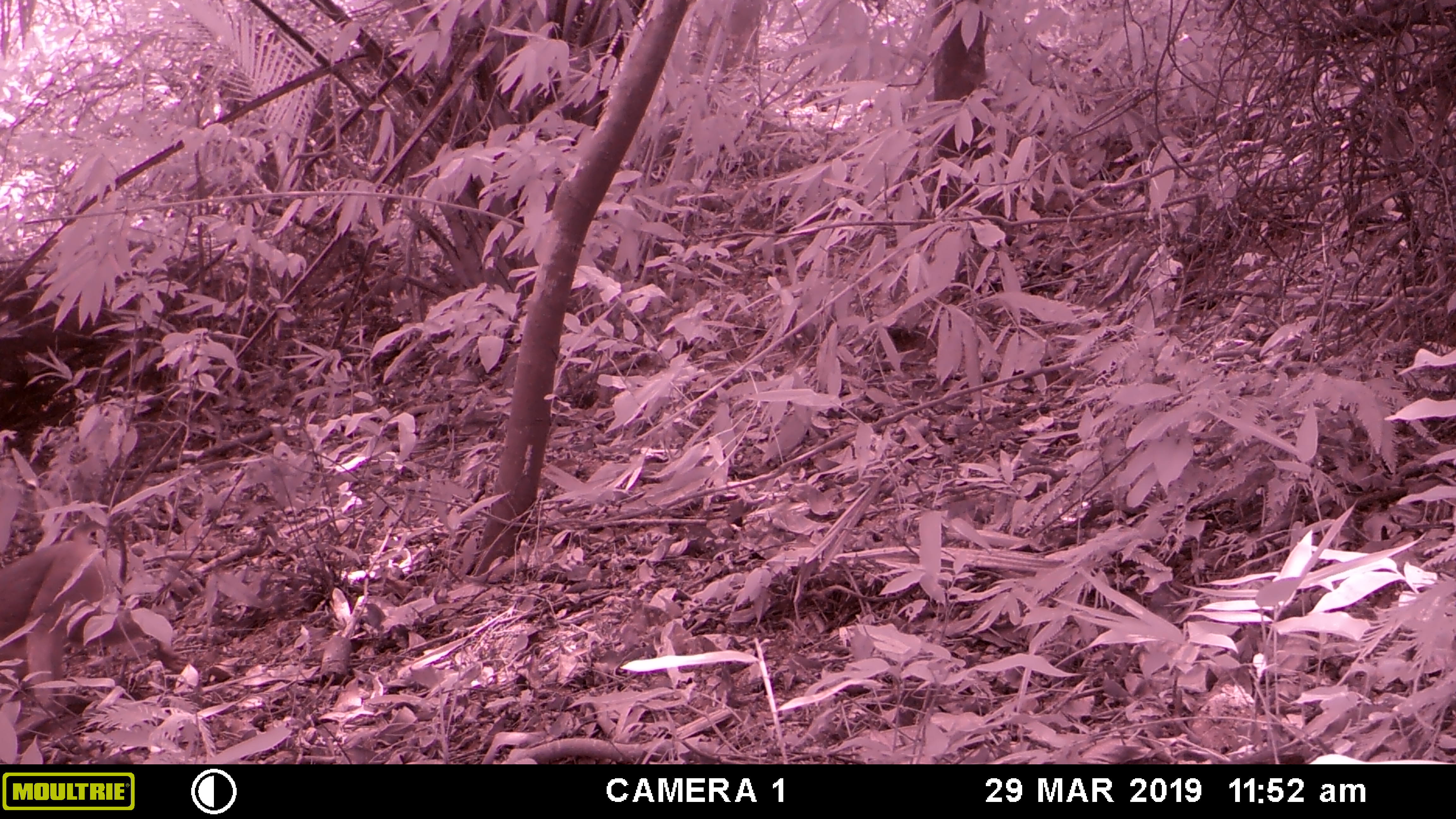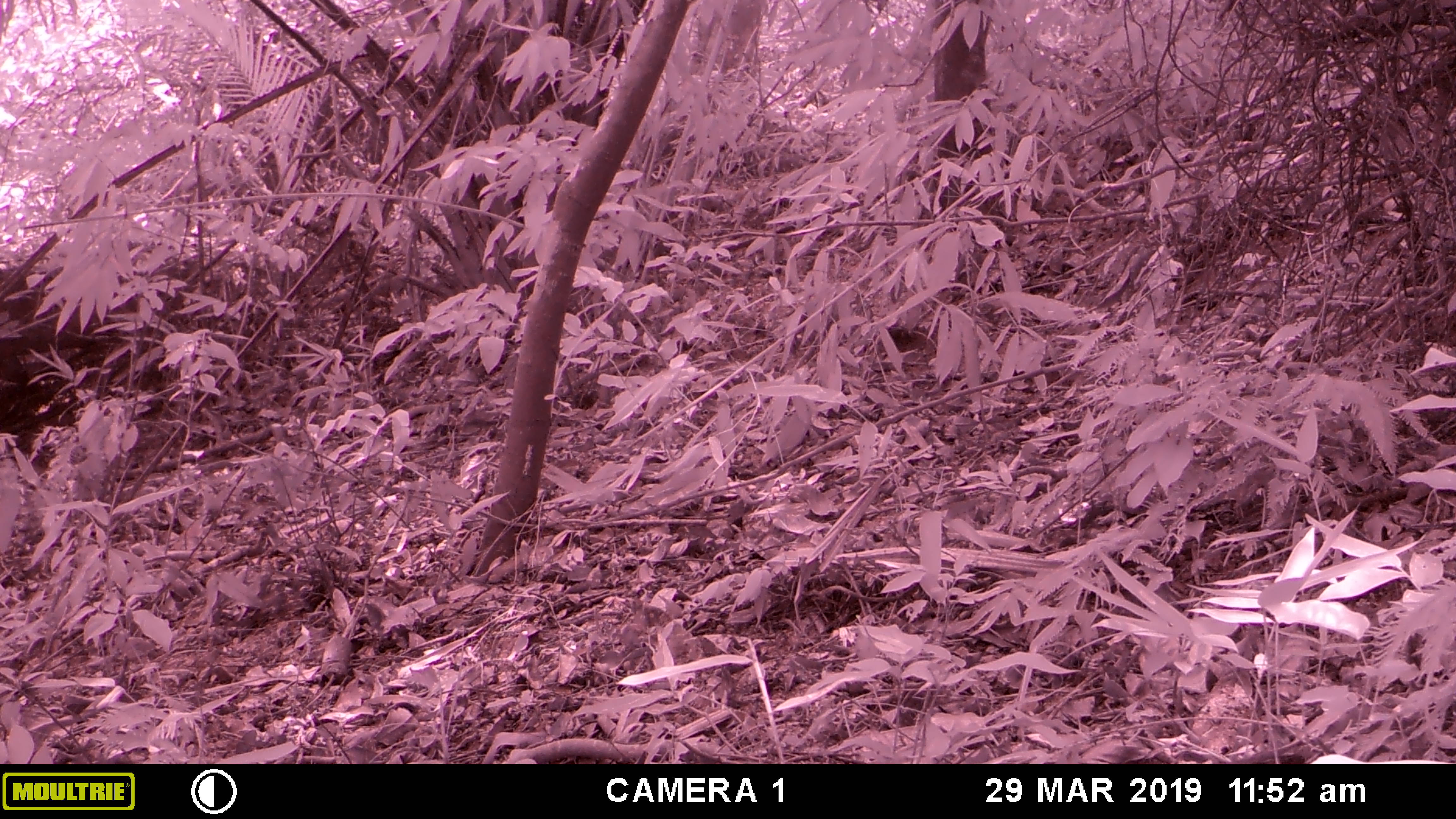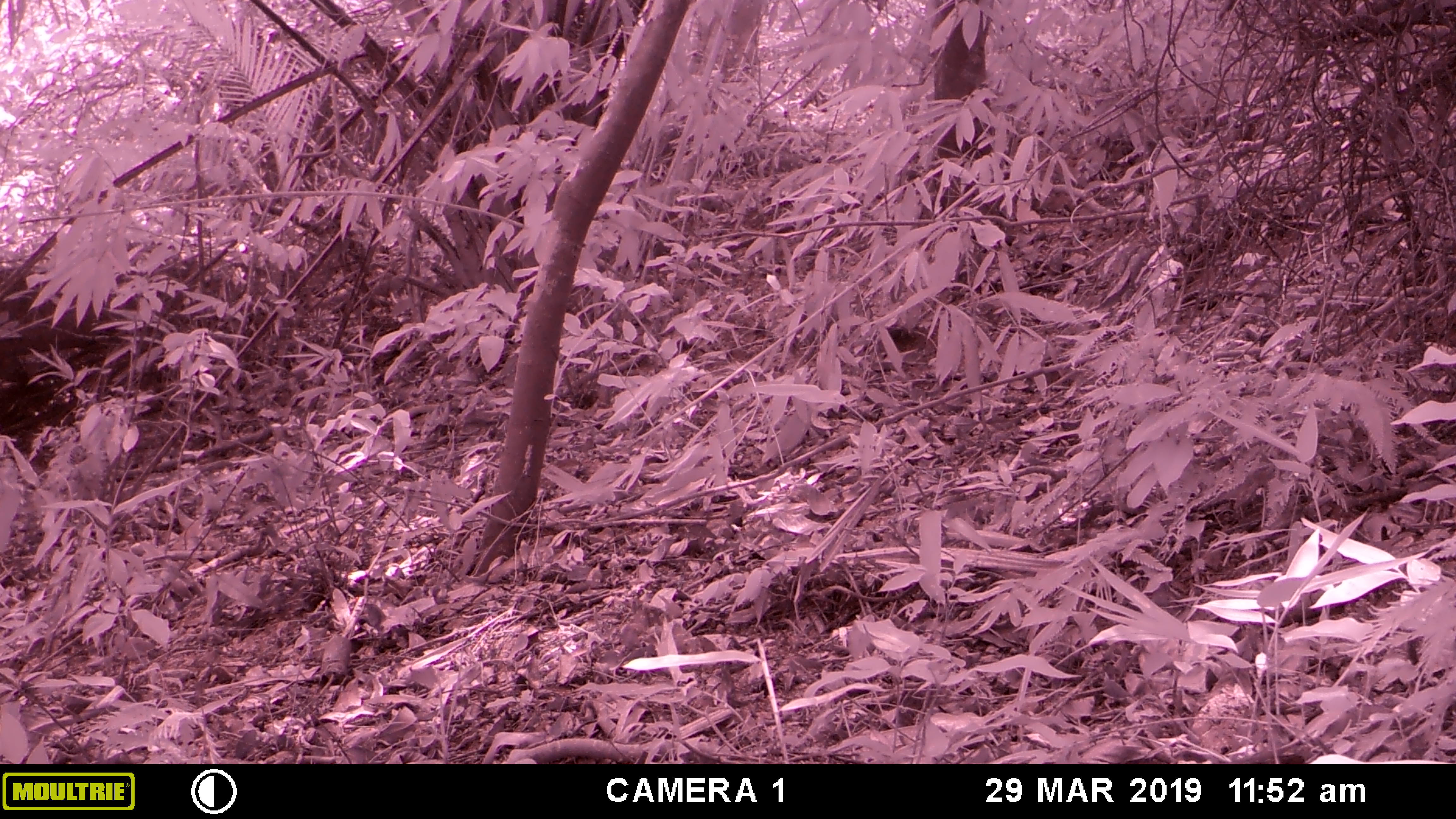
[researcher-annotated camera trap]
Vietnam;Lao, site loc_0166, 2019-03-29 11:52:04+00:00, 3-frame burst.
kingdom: Animalia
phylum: Chordata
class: Mammalia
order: Primates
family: Cercopithecidae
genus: Macaca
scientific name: Macaca nemestrina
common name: pig-tailed macaque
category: pig tailed macaque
Pig tailed macaque (pig-tailed macaque) (Macaca nemestrina). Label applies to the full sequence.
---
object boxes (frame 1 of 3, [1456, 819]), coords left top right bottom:
pig tailed macaque: 0 518 191 713